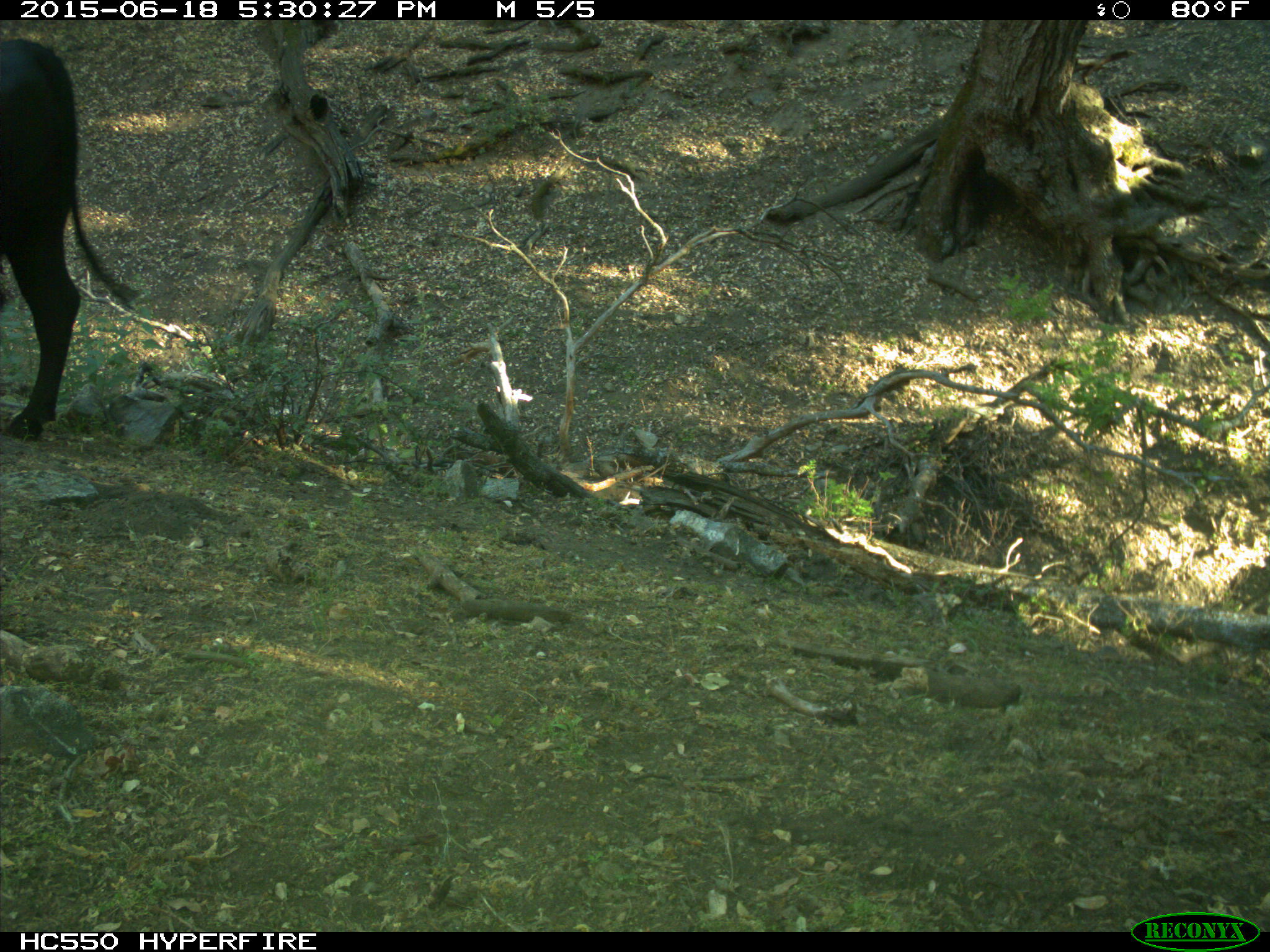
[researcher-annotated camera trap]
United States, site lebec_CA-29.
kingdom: Animalia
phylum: Chordata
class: Mammalia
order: Artiodactyla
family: Bovidae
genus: Bos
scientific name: Bos taurus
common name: domestic cow